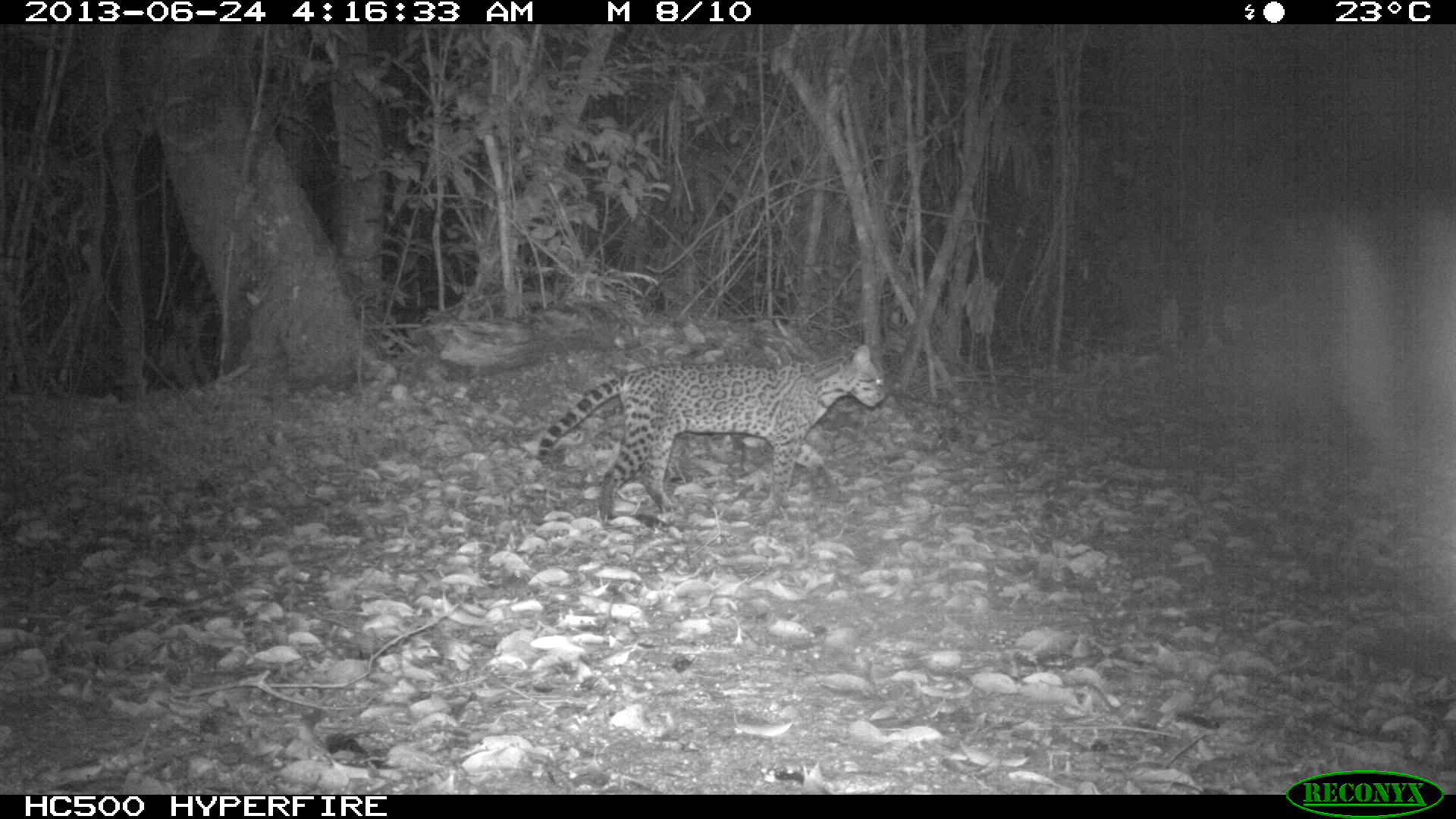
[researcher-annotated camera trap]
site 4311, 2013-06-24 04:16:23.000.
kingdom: Animalia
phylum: Chordata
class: Mammalia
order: Carnivora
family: Felidae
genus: Leopardus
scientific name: Leopardus pardalis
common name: ocelot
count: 1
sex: female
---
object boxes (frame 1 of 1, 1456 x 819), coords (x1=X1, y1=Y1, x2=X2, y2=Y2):
leopardus pardalis: (x1=539, y1=342, x2=887, y2=523)